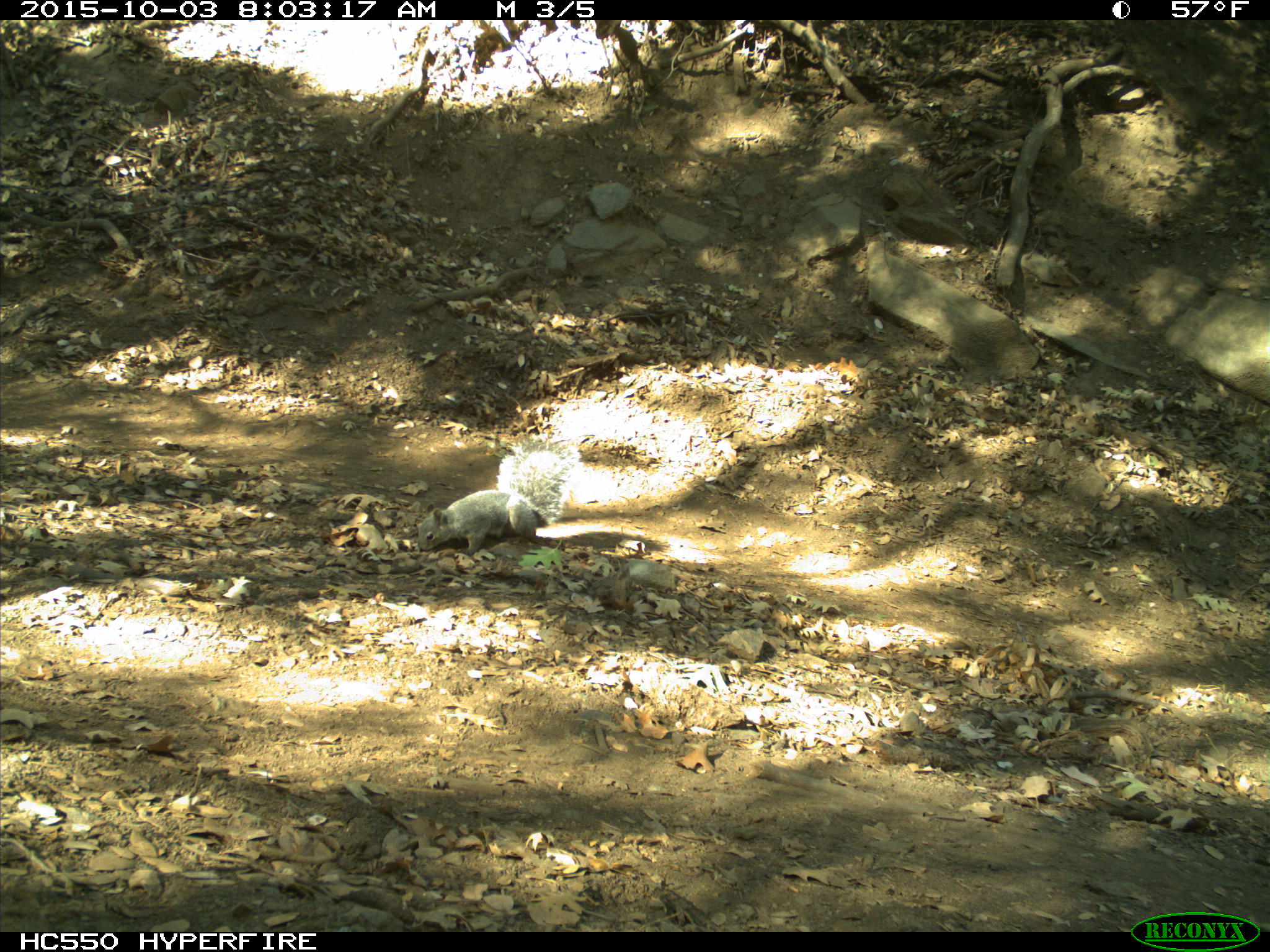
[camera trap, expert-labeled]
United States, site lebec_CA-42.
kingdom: Animalia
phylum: Chordata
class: Mammalia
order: Rodentia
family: Sciuridae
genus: Sciurus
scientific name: Sciurus carolinensis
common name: eastern gray squirrel